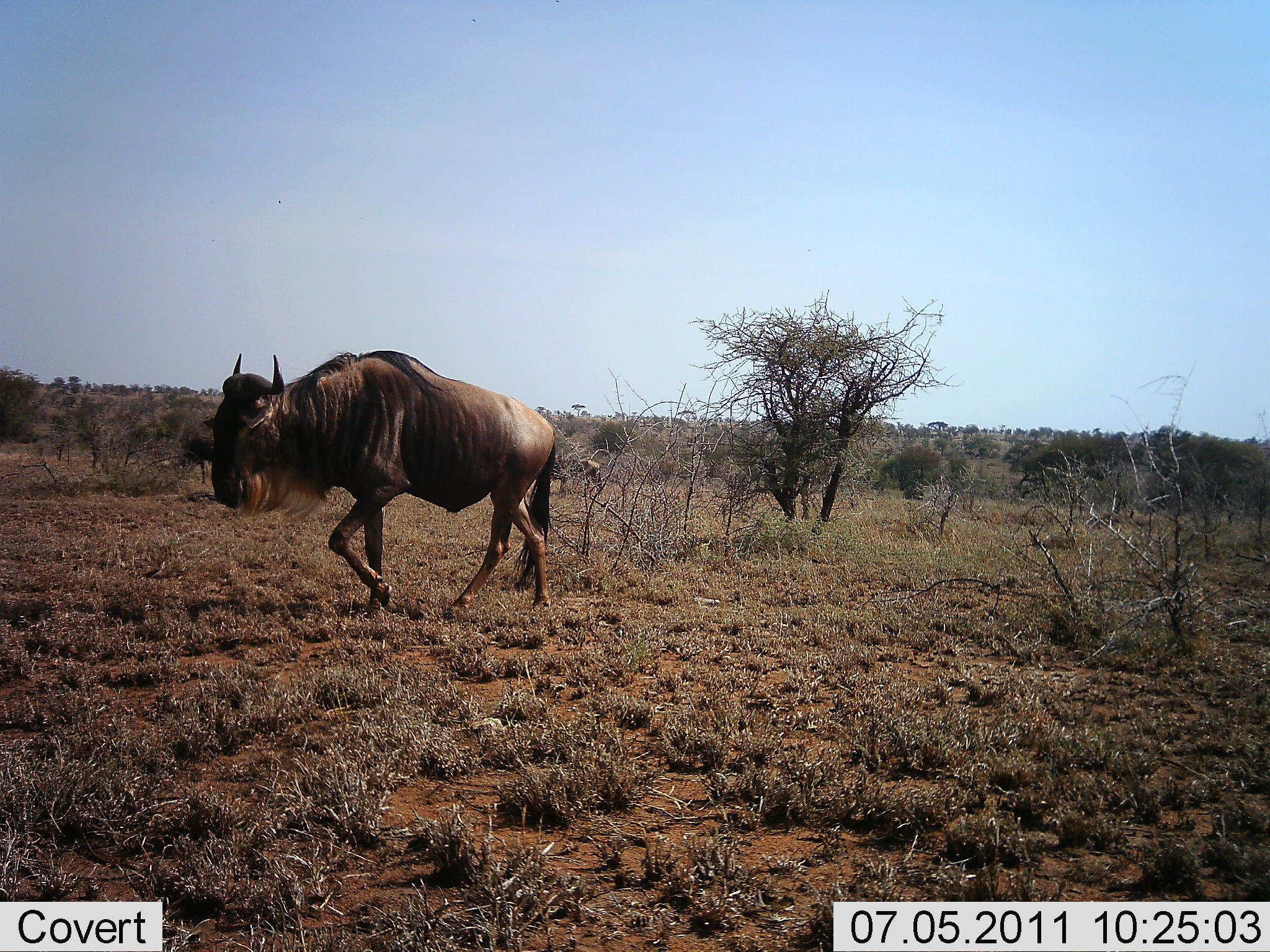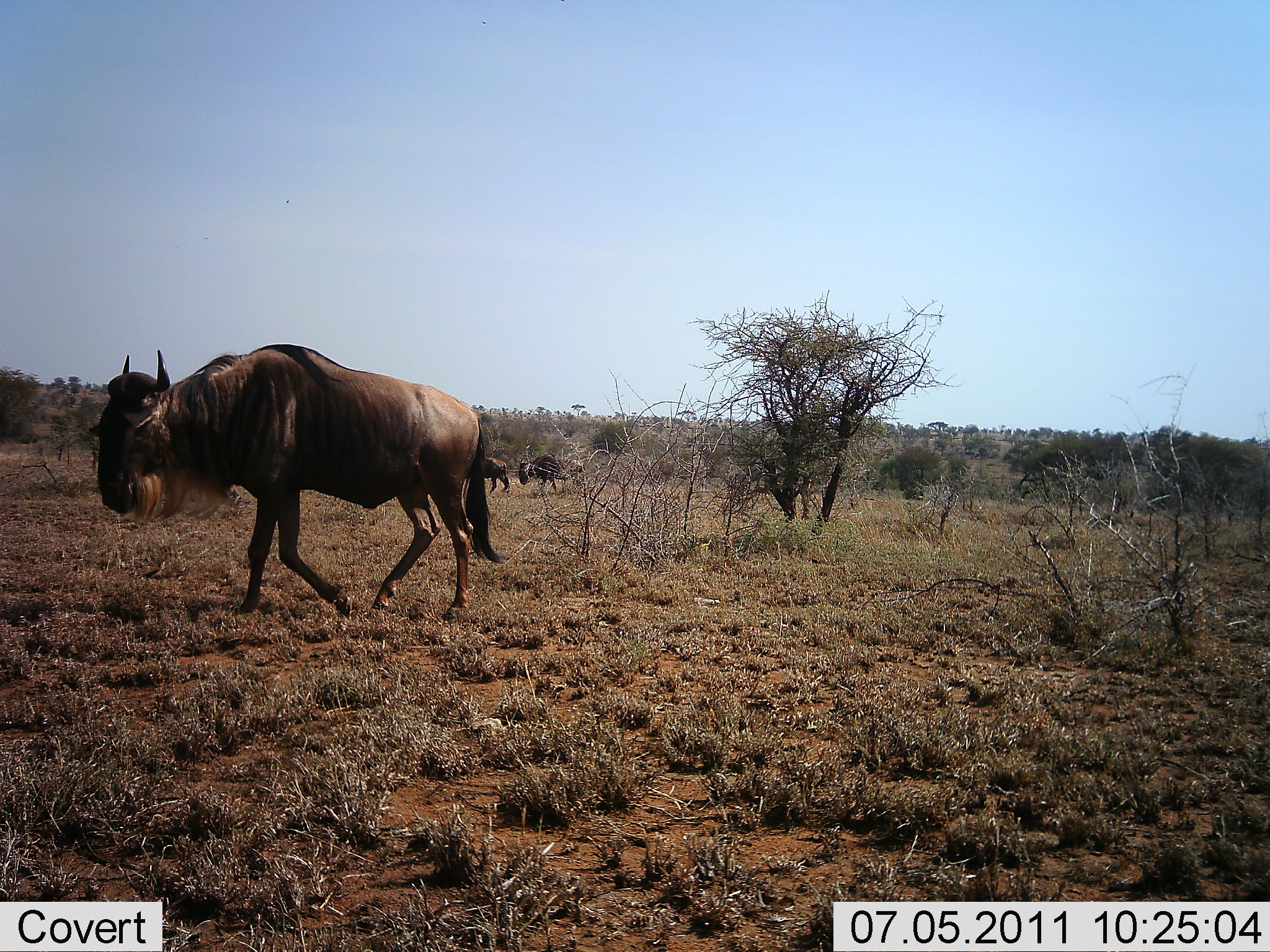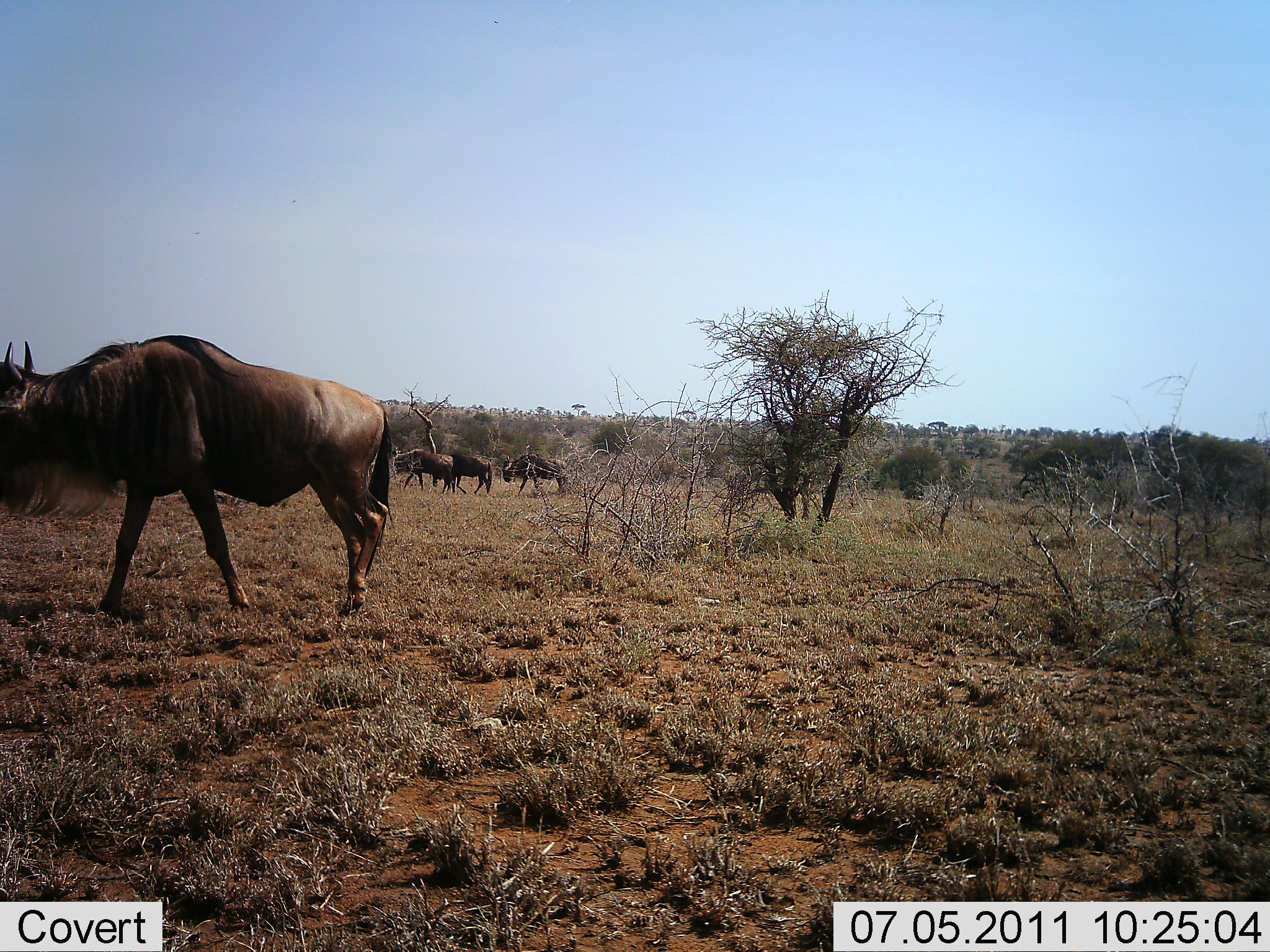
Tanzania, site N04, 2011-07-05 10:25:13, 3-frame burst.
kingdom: Animalia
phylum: Chordata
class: Mammalia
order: Artiodactyla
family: Bovidae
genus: Connochaetes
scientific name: Connochaetes taurinus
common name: blue wildebeest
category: wildebeest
Wildebeest (blue wildebeest) (Connochaetes taurinus), count 4. Behavior (volunteer vote fractions): standing 0%, resting 0%, moving 100%, interacting 0%. Young present (vote fraction): 0%. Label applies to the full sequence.